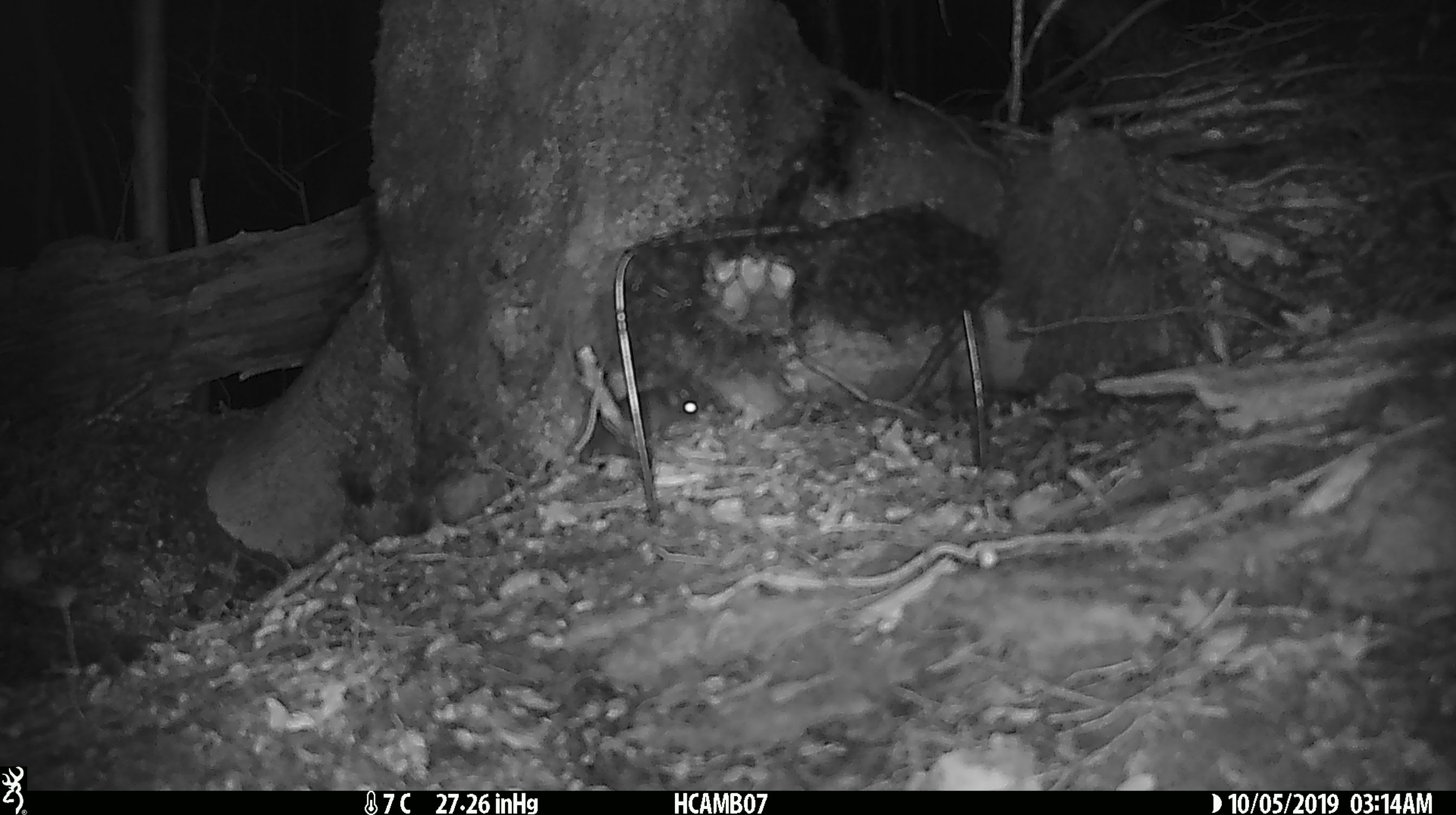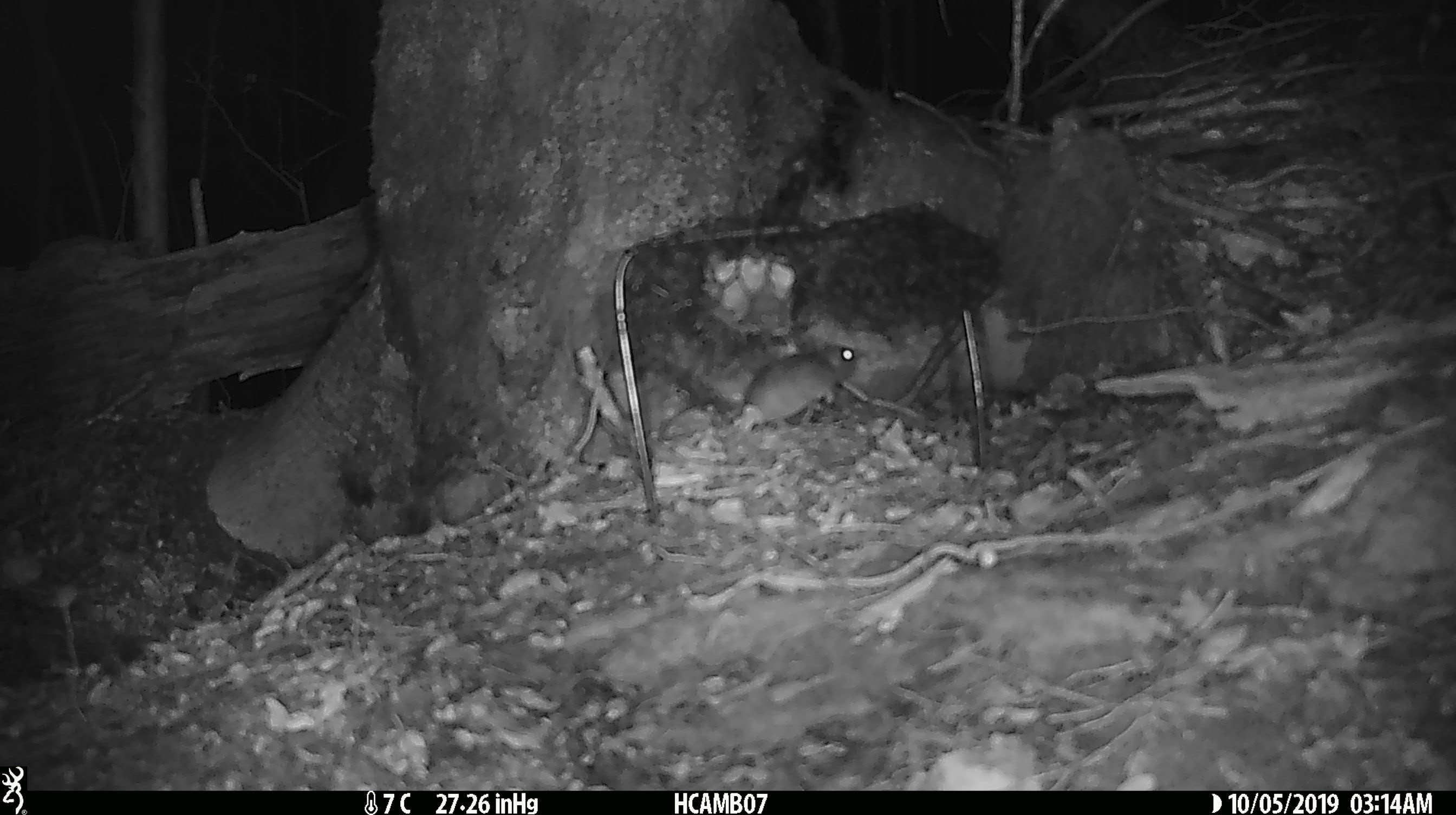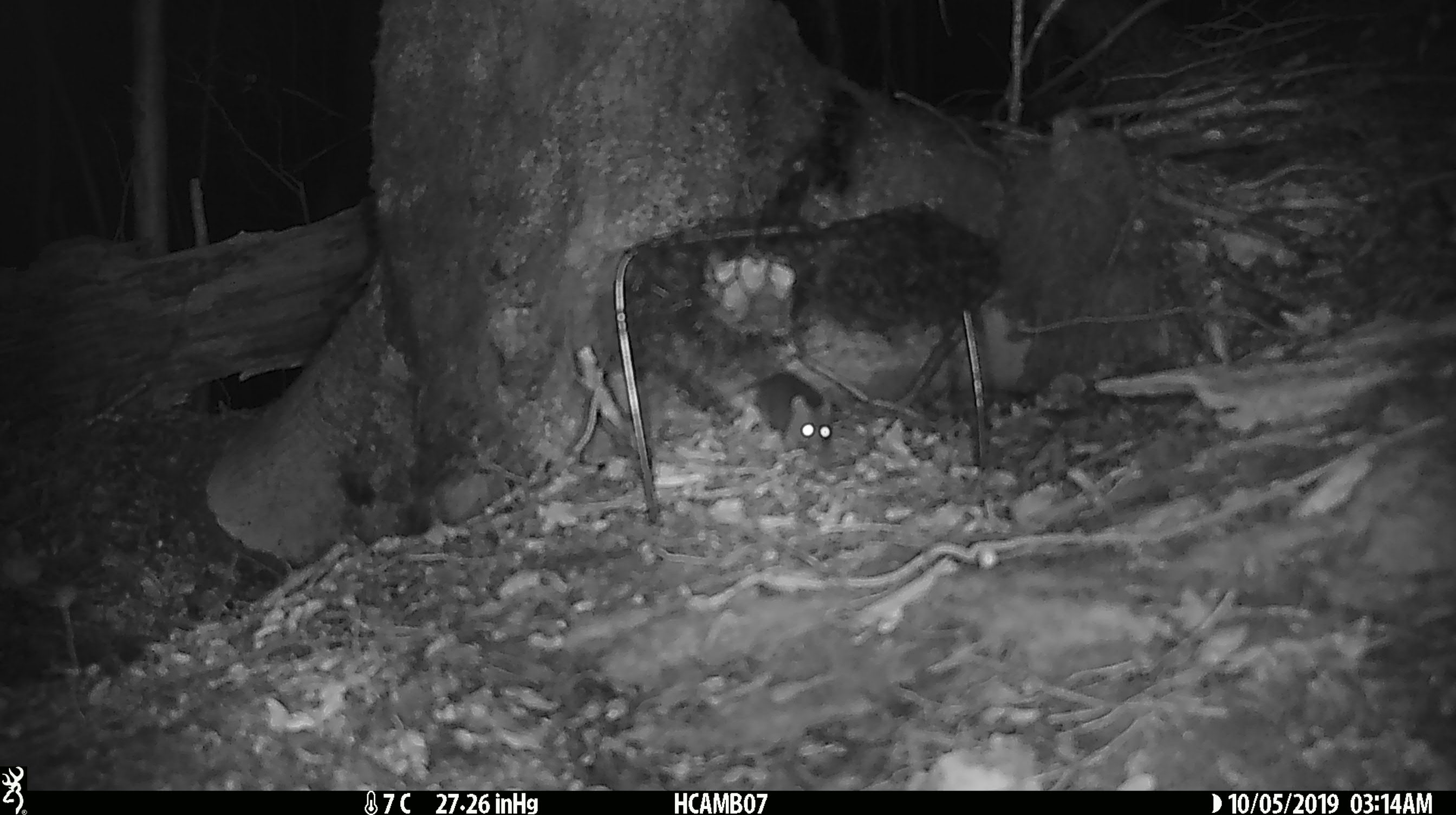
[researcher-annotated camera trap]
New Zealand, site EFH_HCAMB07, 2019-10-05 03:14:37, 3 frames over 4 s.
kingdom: Animalia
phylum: Chordata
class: Mammalia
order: Rodentia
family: Muridae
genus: Mus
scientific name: Mus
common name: mouse